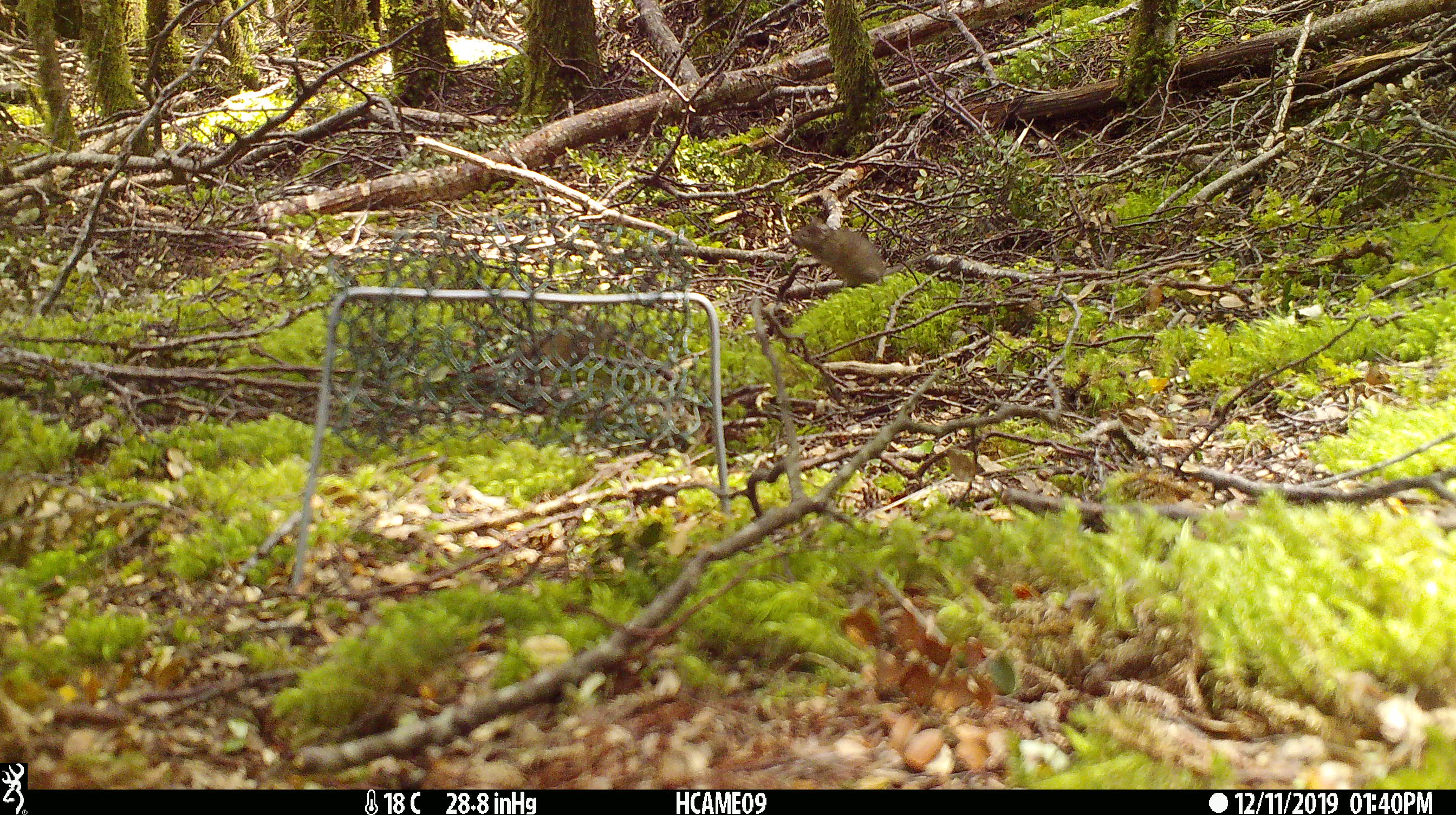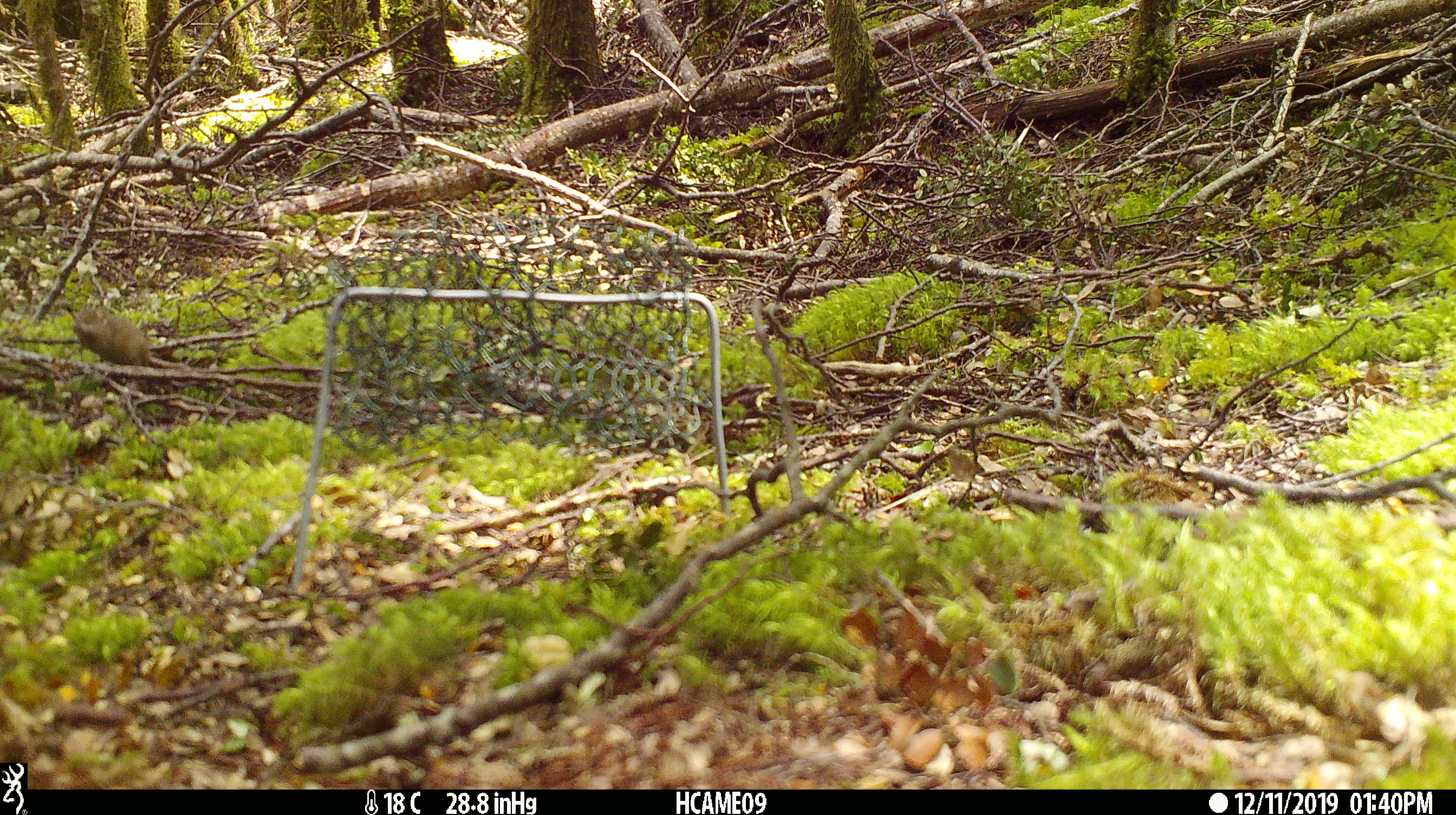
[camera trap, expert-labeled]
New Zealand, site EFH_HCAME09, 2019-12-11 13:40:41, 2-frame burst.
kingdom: Animalia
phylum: Chordata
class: Mammalia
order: Rodentia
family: Muridae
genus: Mus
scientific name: Mus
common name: mouse